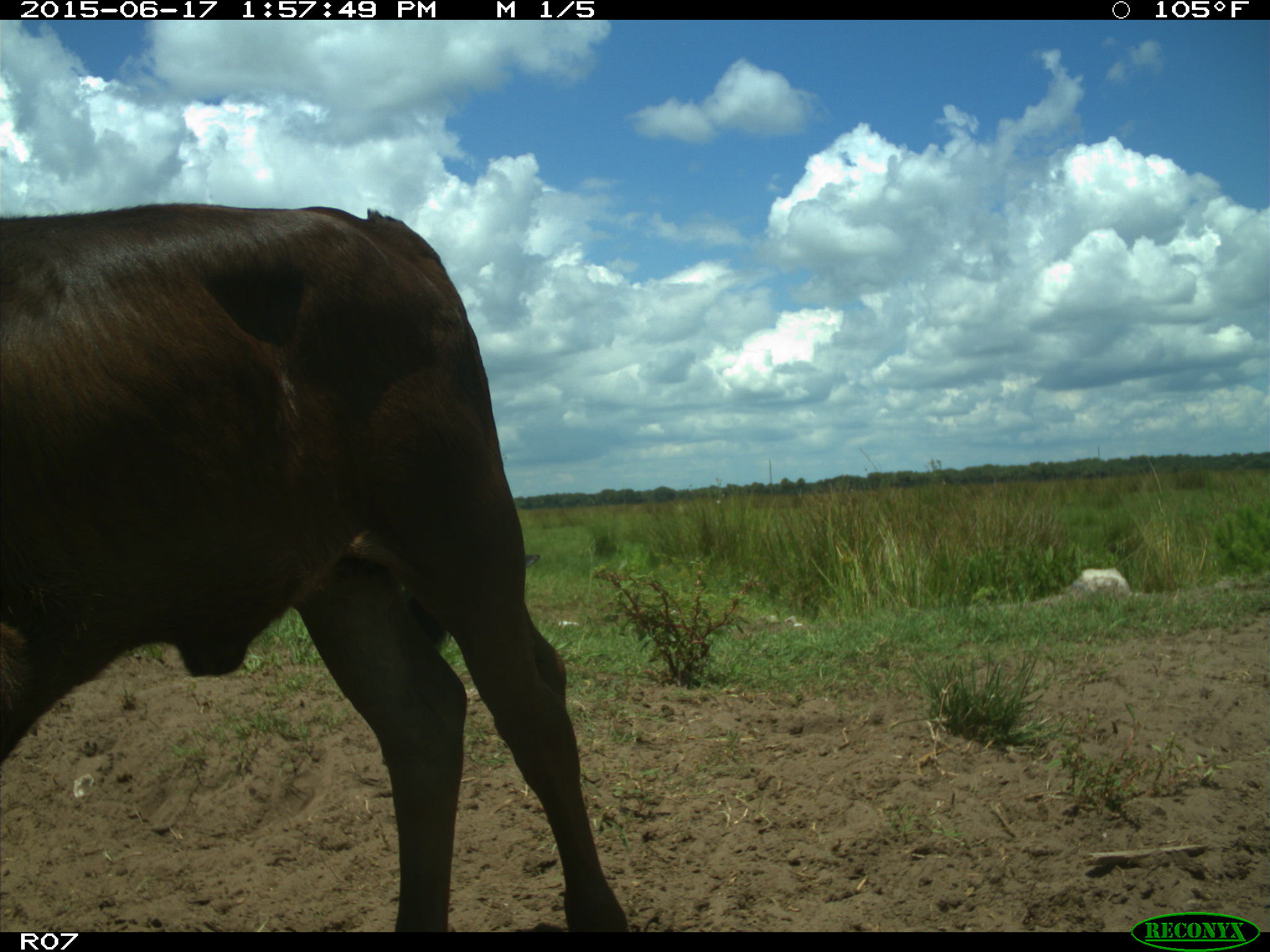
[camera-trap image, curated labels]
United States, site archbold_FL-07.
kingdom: Animalia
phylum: Chordata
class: Mammalia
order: Artiodactyla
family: Bovidae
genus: Bos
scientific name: Bos taurus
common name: domestic cow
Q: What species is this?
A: Bos taurus (domestic cow).